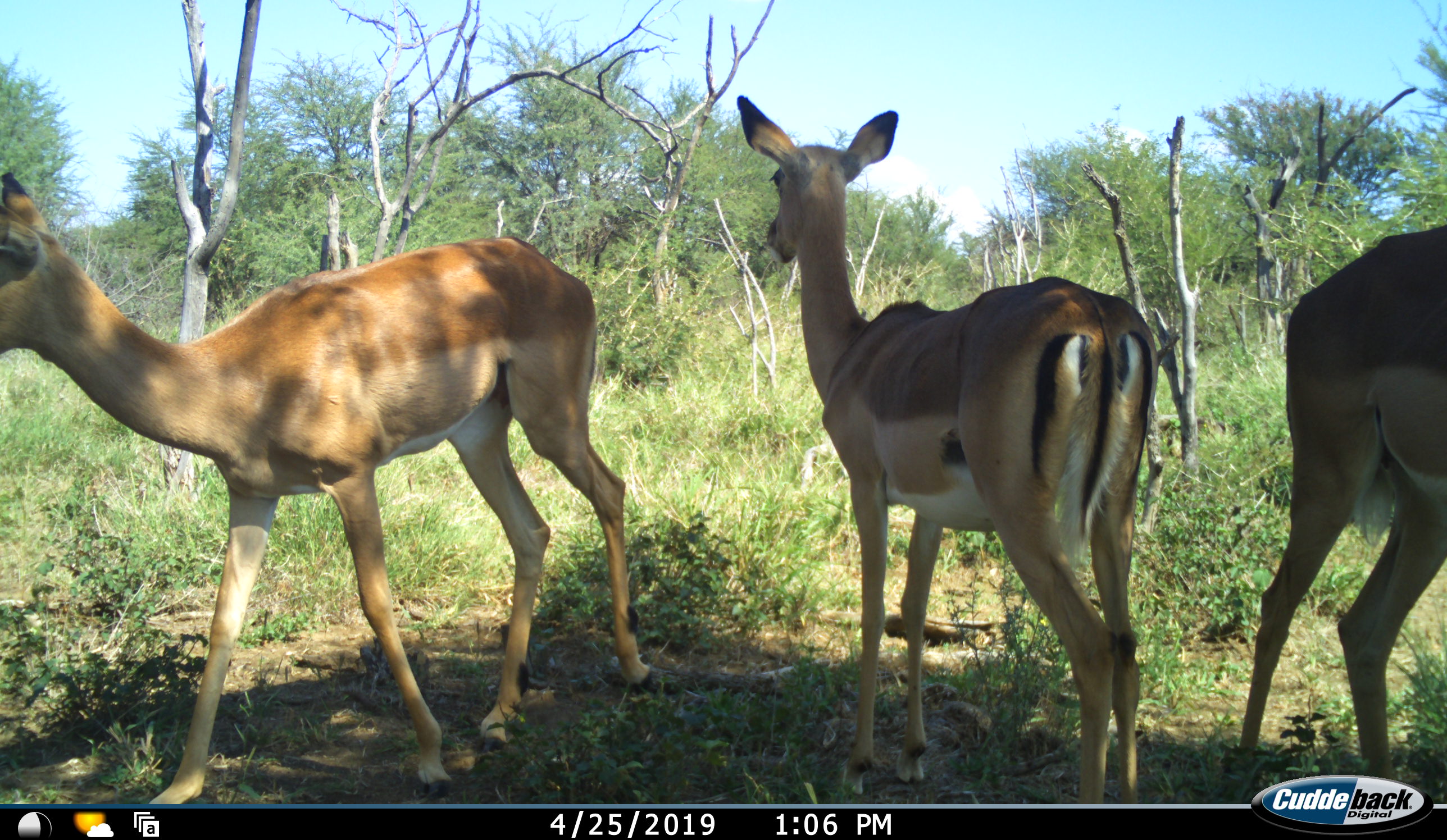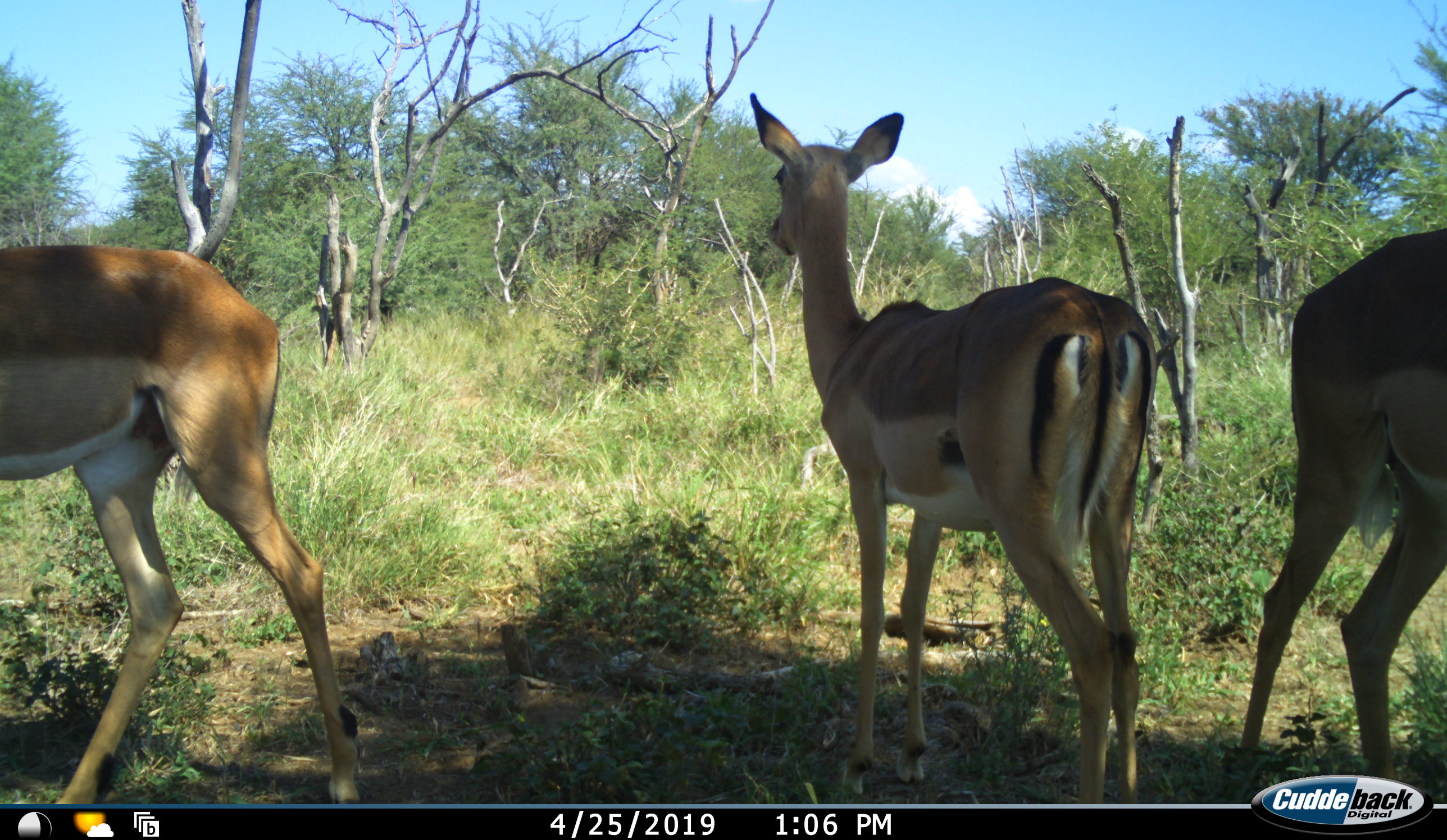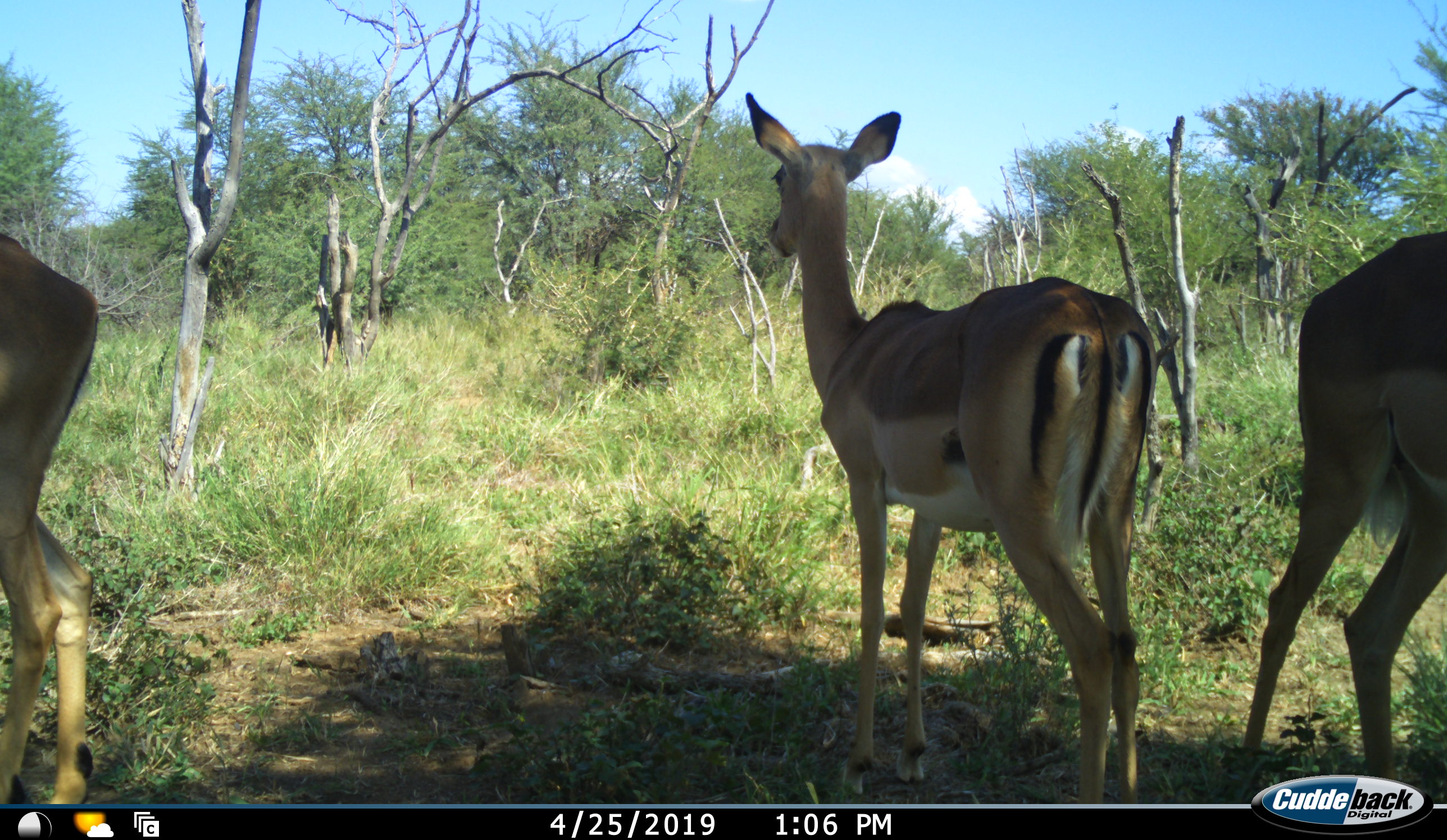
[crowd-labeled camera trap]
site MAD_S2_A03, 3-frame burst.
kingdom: Animalia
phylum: Chordata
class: Mammalia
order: Artiodactyla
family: Bovidae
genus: Aepyceros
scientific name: Aepyceros melampus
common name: impala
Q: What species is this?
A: Impala (Aepyceros melampus).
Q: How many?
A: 3.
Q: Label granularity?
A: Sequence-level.